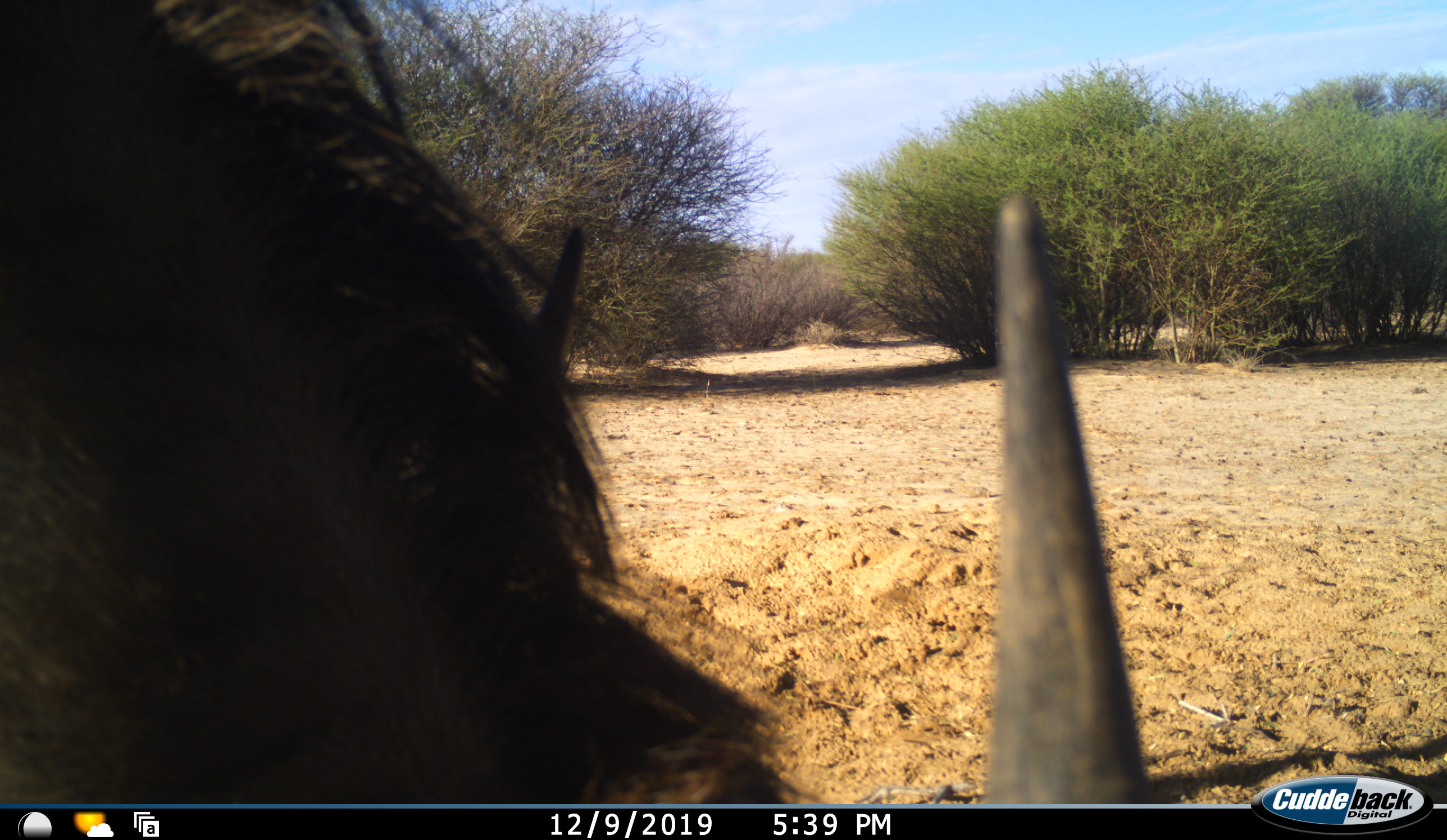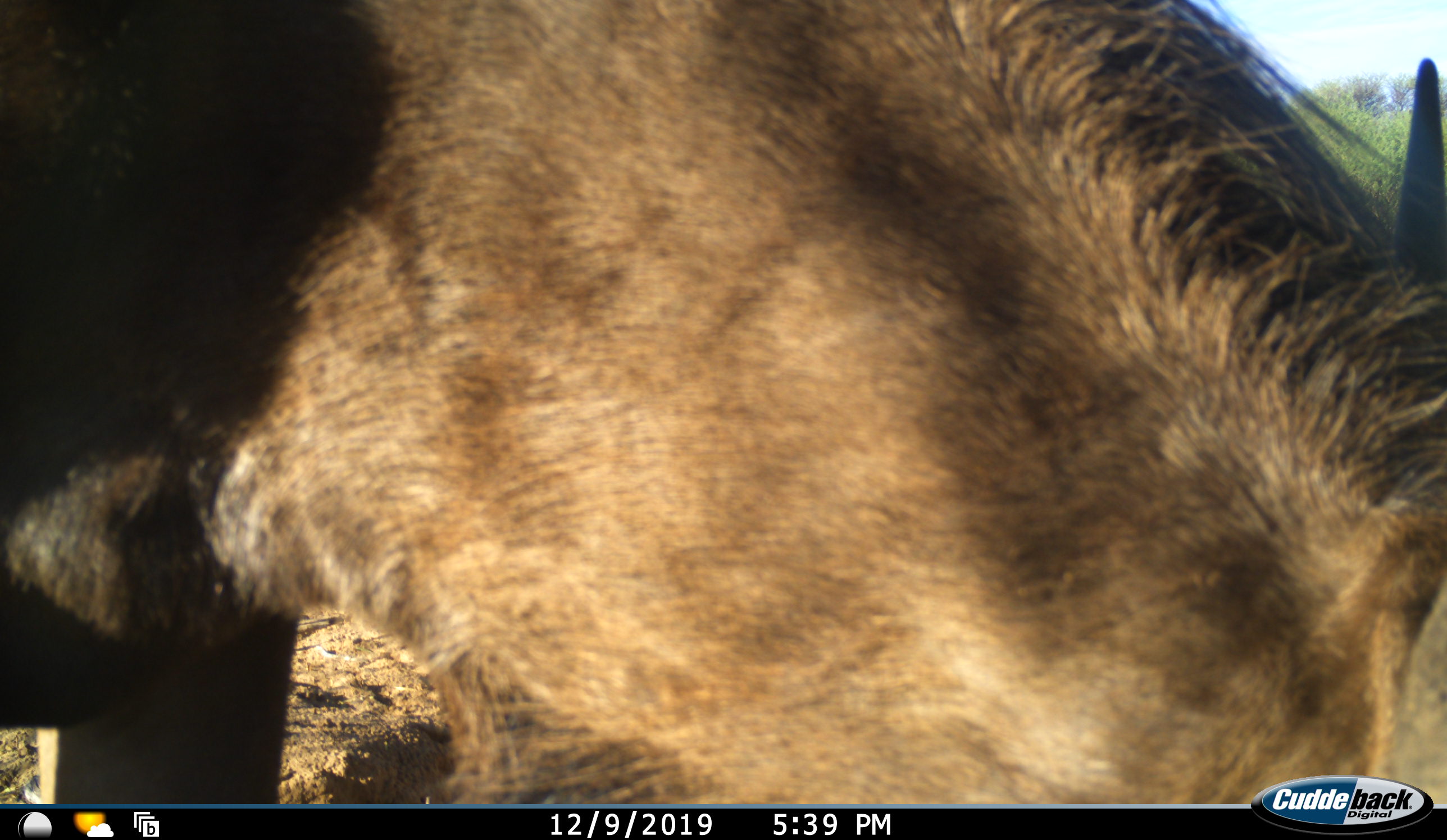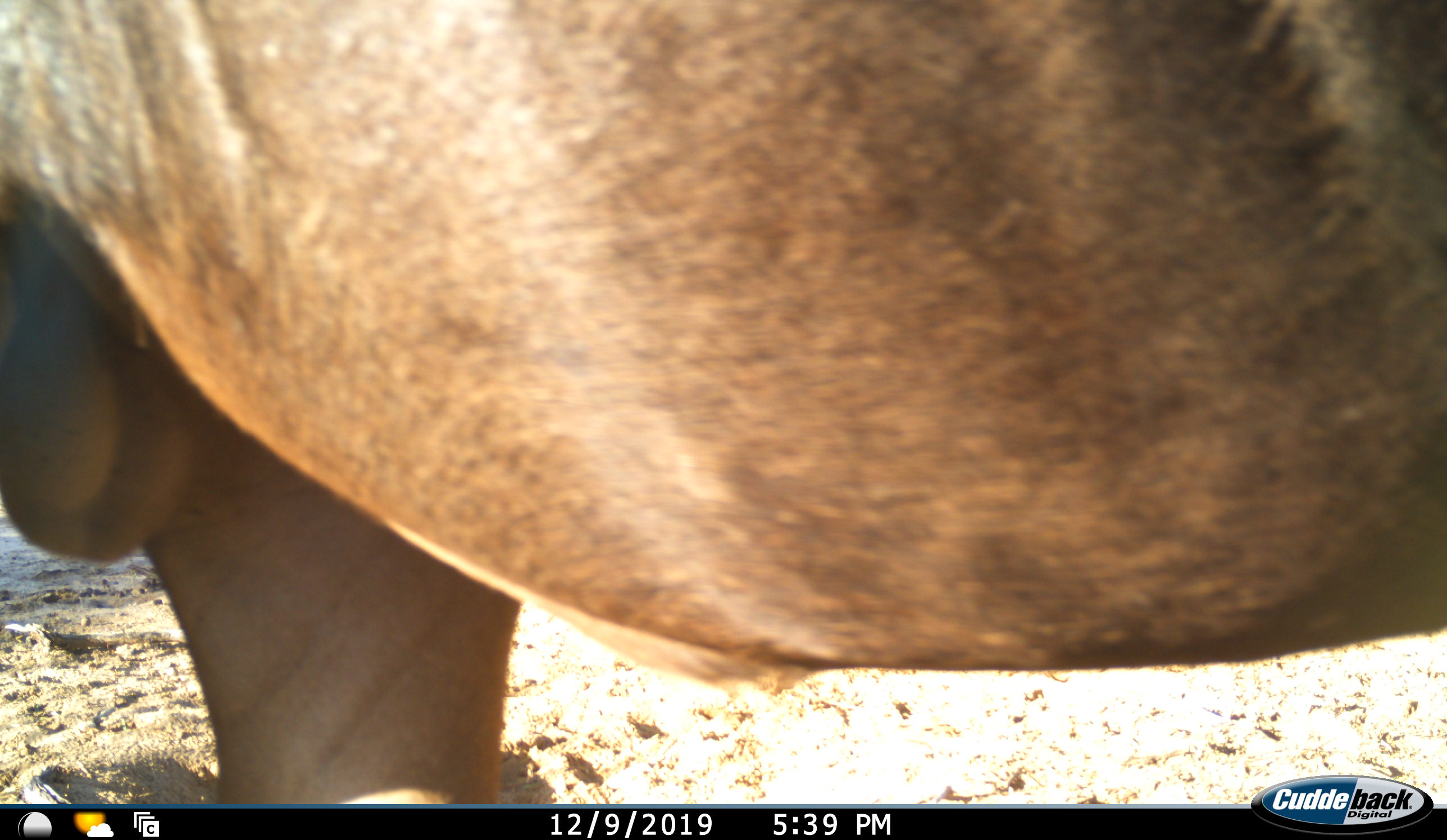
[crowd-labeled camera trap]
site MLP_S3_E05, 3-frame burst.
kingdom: Animalia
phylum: Chordata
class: Mammalia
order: Artiodactyla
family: Bovidae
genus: Connochaetes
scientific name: Connochaetes taurinus taurinus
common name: blue wildebeest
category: wildebeestblue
Wildebeestblue (blue wildebeest) (Connochaetes taurinus taurinus), count 1. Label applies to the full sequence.